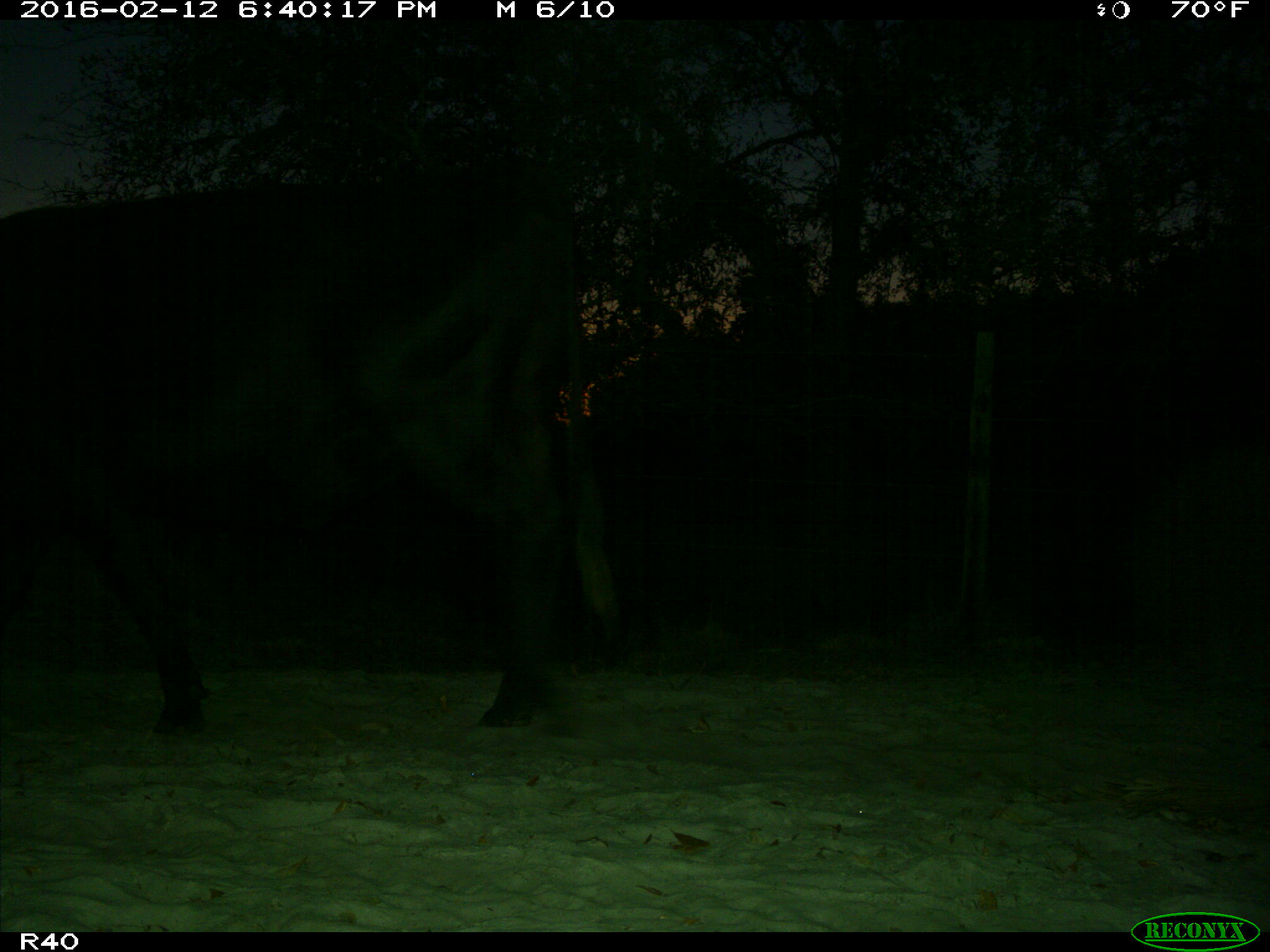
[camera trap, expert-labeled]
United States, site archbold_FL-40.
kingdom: Animalia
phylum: Chordata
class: Mammalia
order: Artiodactyla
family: Bovidae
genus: Bos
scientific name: Bos taurus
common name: domestic cow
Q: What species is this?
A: Bos taurus (domestic cow).